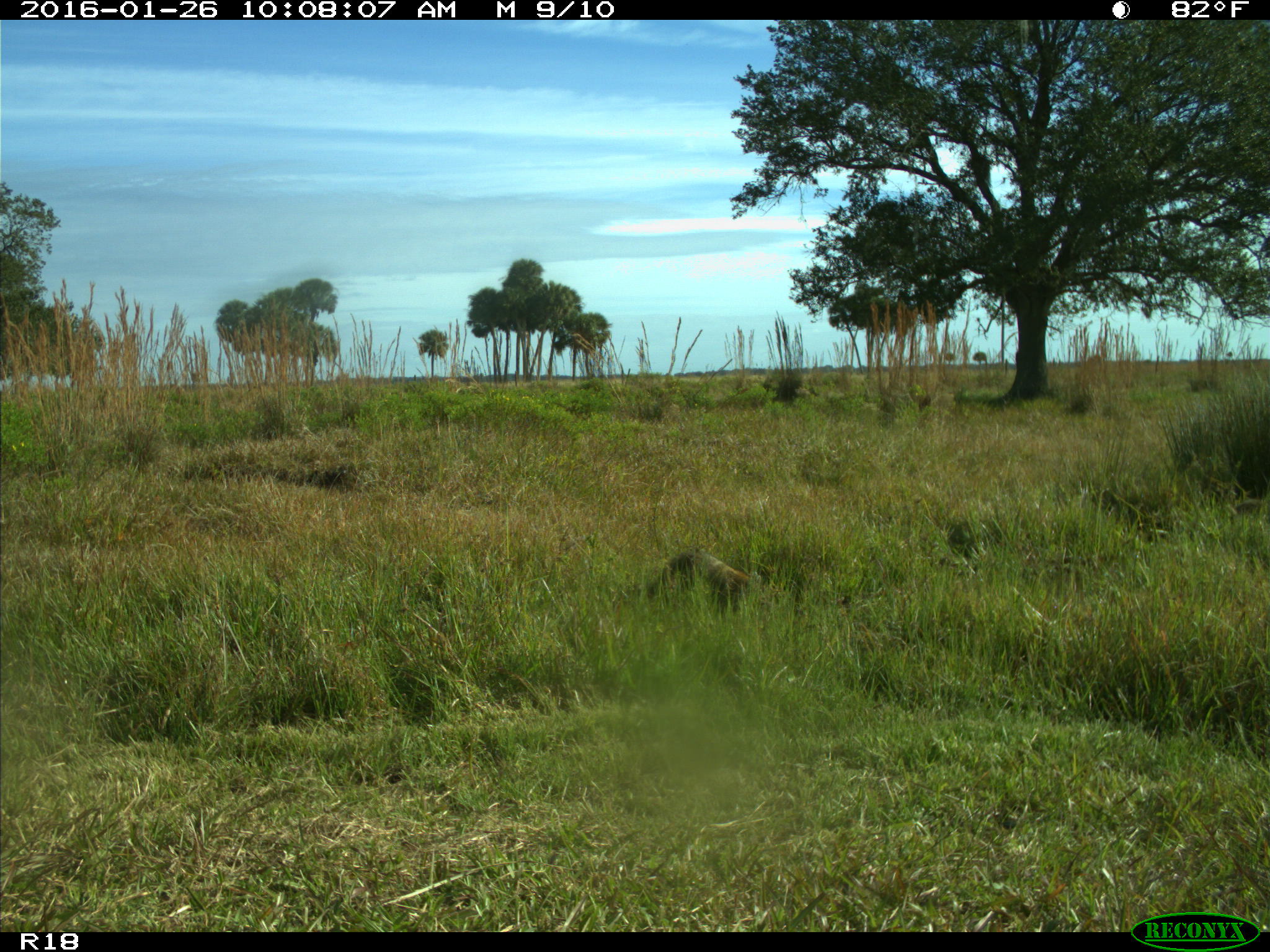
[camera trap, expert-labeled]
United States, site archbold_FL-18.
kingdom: Animalia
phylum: Chordata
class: Mammalia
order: Carnivora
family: Procyonidae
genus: Procyon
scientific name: Procyon lotor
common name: common raccoon